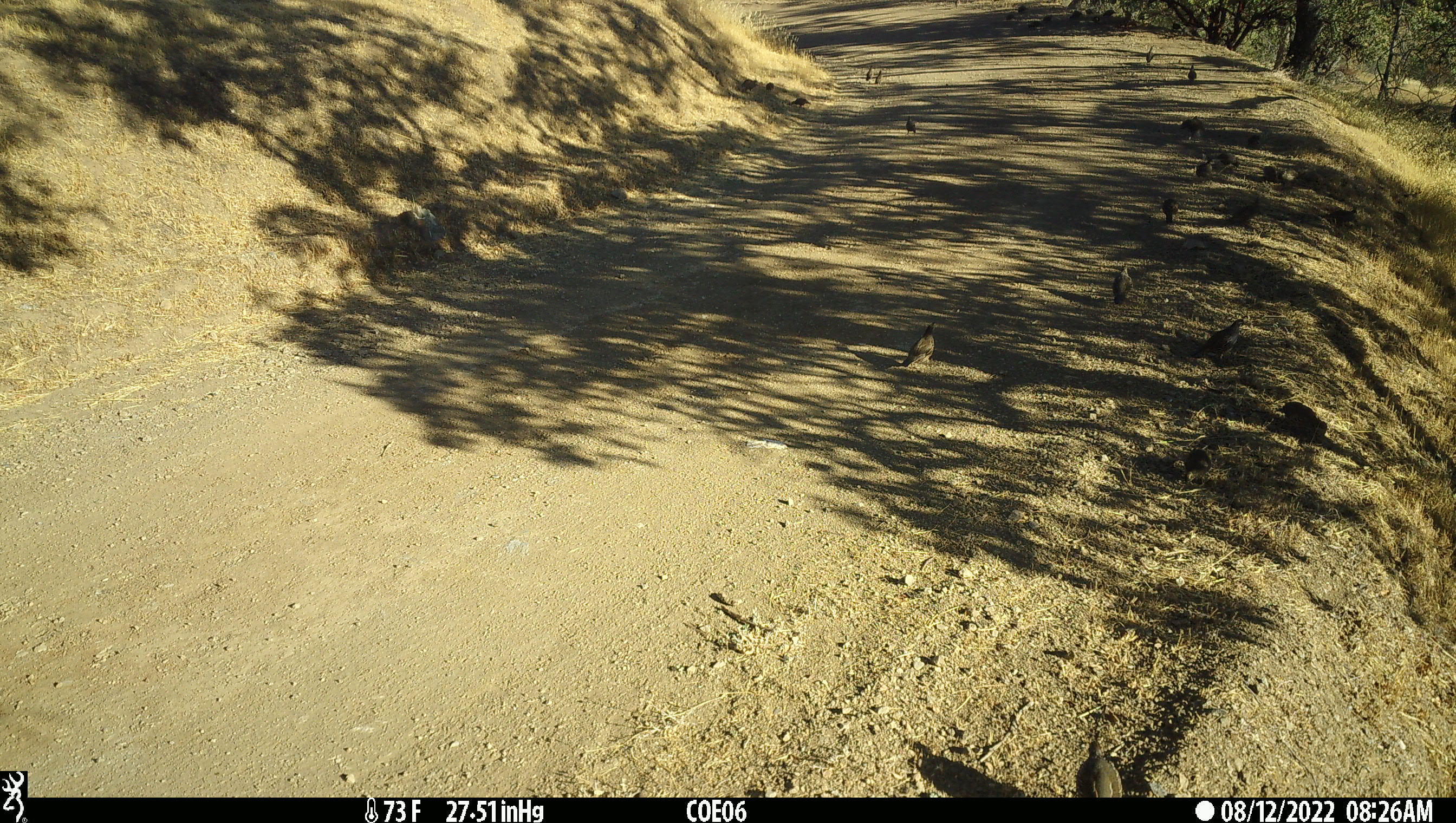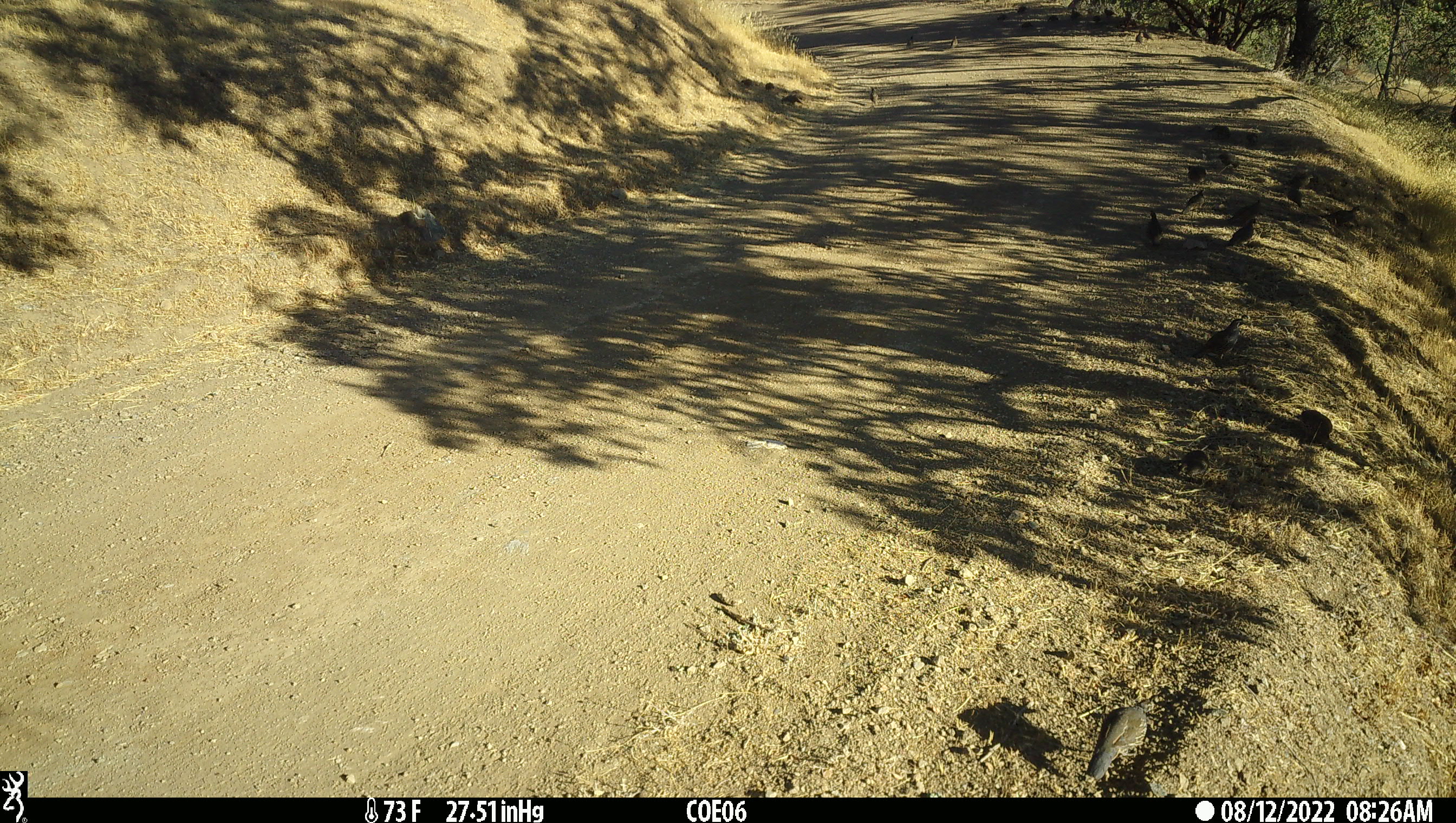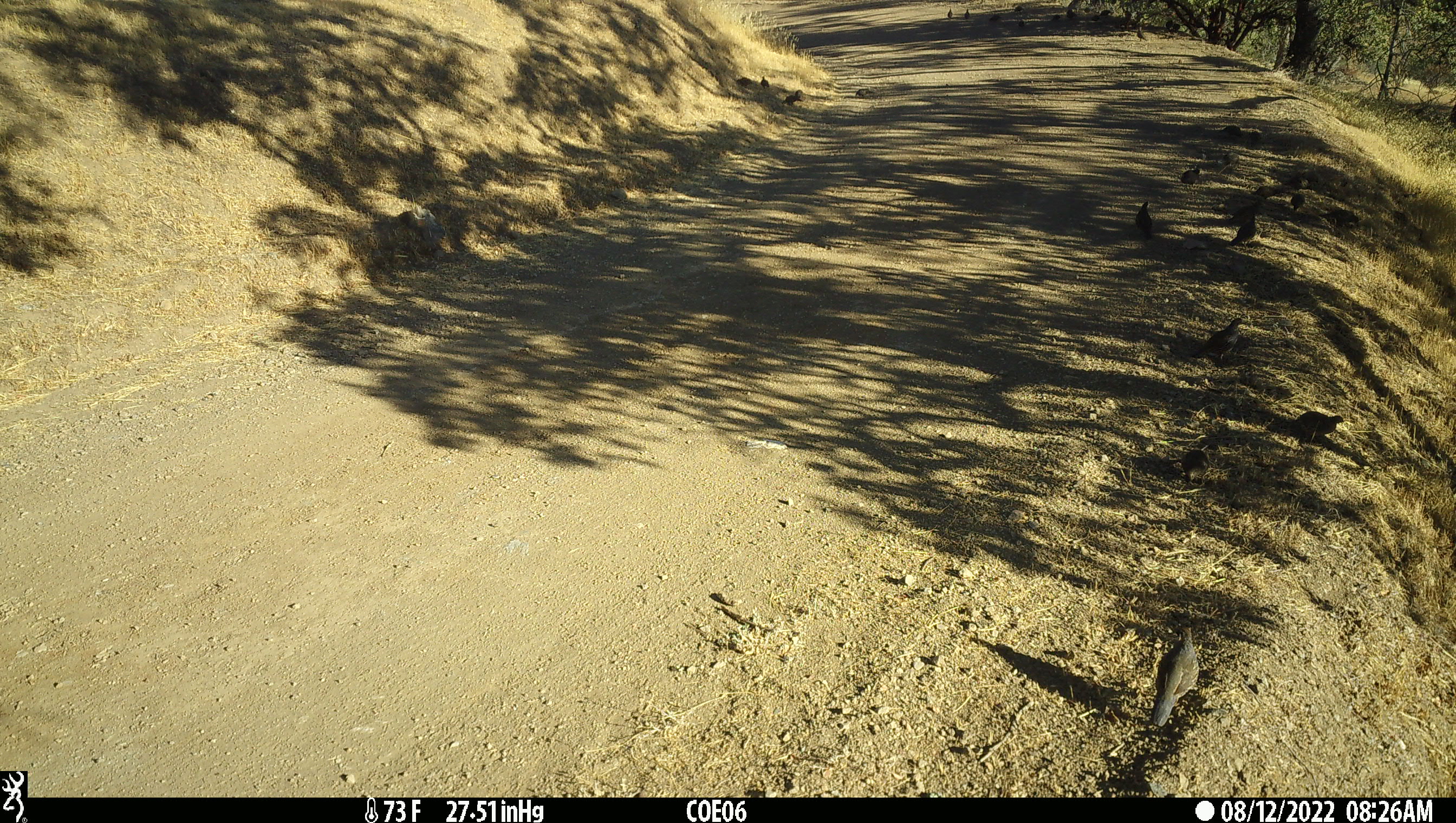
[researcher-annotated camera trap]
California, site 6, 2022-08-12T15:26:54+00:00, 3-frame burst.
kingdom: Animalia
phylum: Chordata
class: Aves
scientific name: Aves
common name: bird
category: unknown bird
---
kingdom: Animalia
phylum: Chordata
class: Aves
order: Galliformes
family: Odontophoridae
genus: Callipepla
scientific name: Callipepla californica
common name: california quail